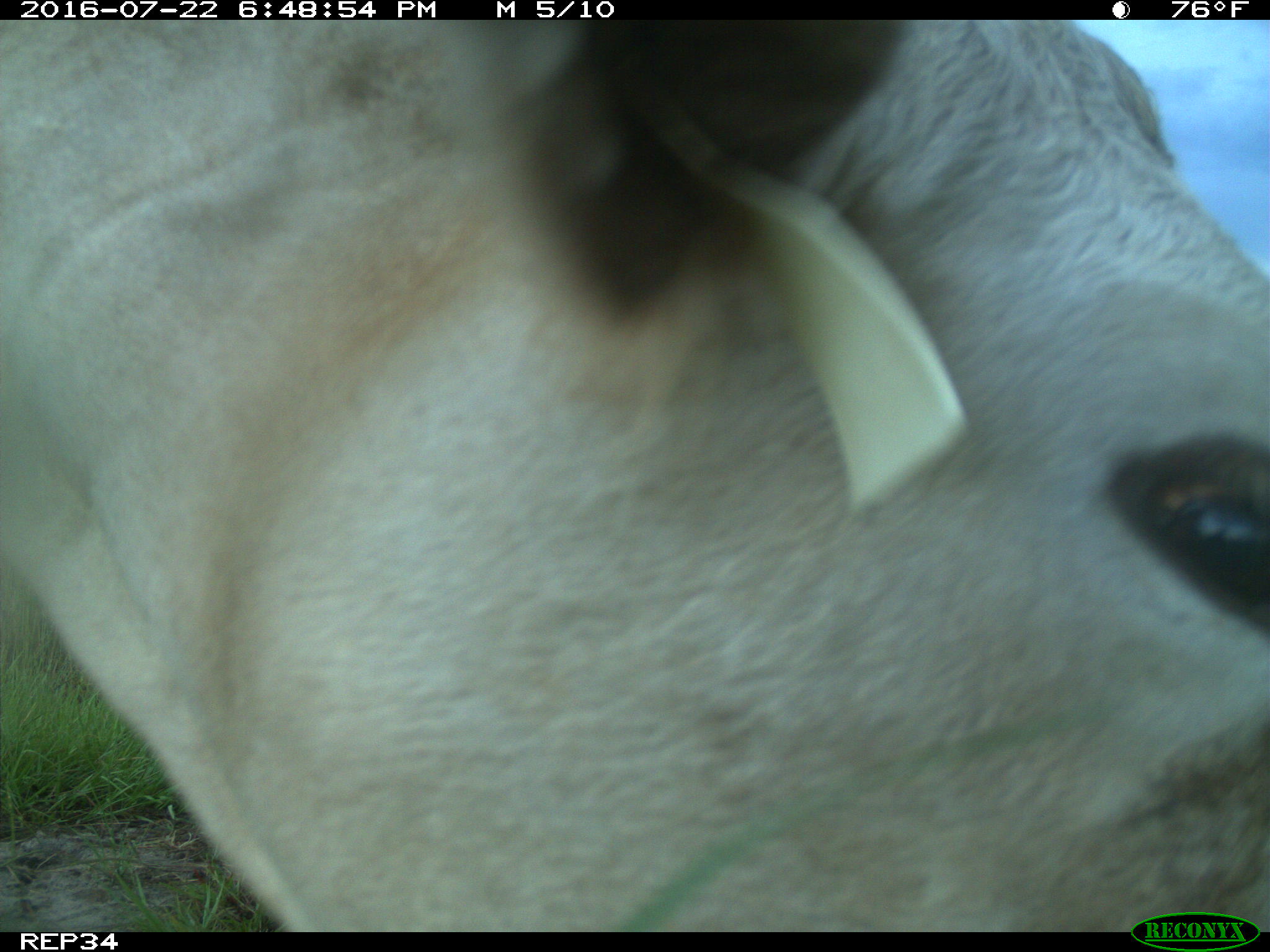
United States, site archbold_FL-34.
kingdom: Animalia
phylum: Chordata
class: Mammalia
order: Artiodactyla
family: Bovidae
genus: Bos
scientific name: Bos taurus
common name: domestic cow